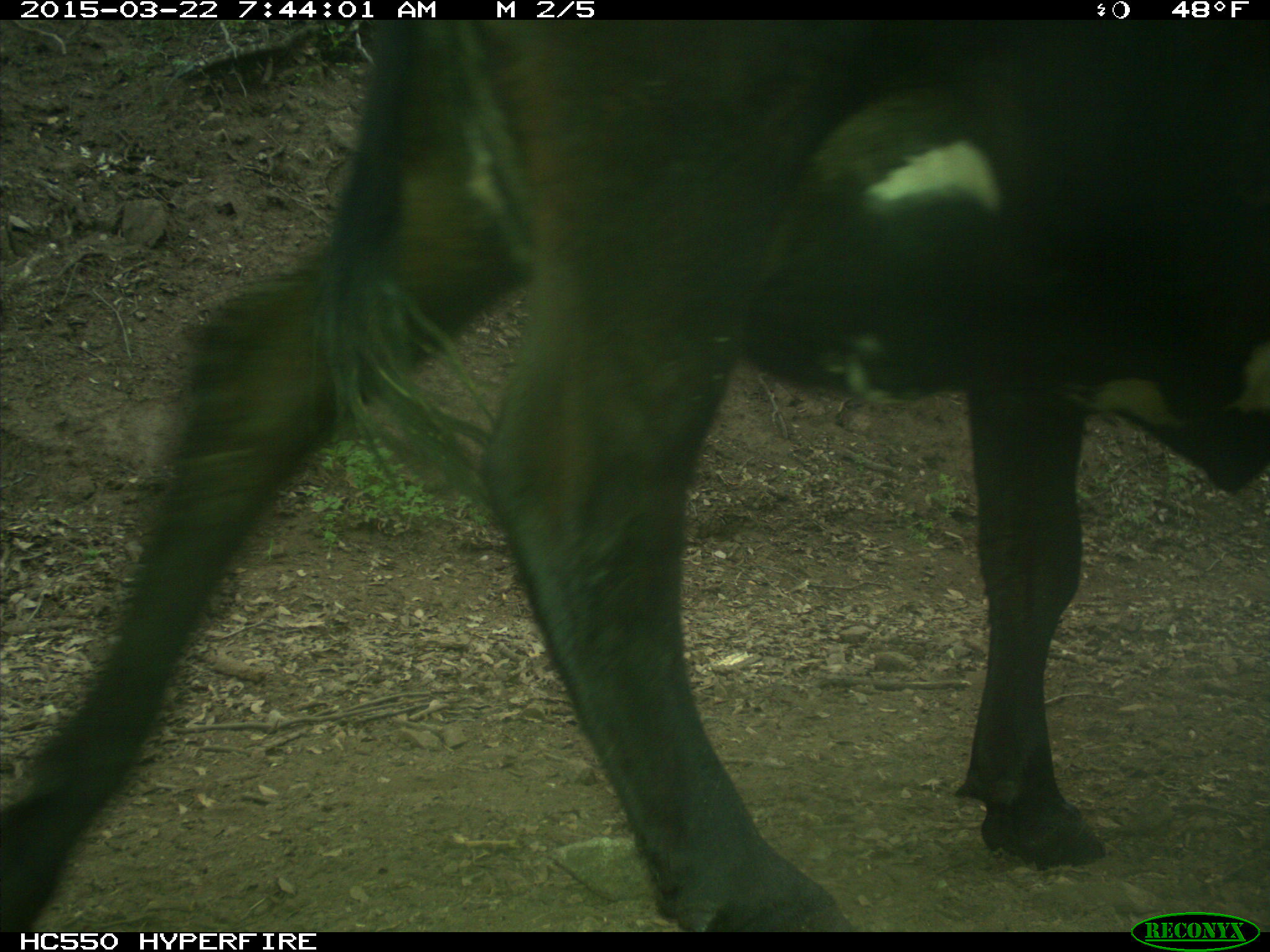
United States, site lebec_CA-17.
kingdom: Animalia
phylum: Chordata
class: Mammalia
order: Artiodactyla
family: Bovidae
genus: Bos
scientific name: Bos taurus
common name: domestic cow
Bos taurus (domestic cow).